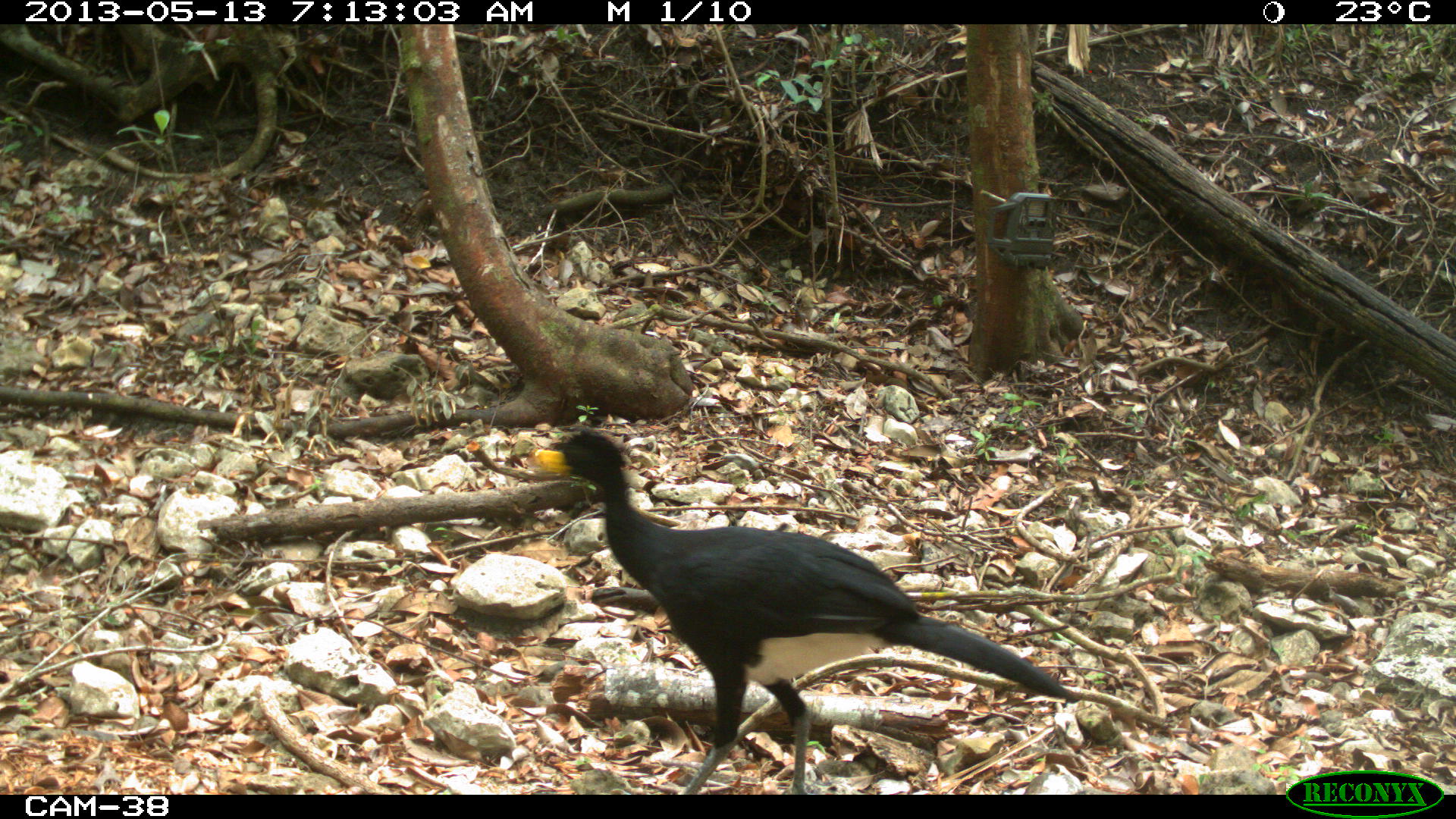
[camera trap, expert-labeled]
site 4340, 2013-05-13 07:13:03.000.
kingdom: Animalia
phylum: Chordata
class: Aves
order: Galliformes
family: Cracidae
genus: Crax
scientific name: Crax rubra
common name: great curassow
Crax rubra (great curassow), count 1, sex male.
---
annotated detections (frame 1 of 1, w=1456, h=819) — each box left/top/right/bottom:
crax rubra: 533/432/1068/794